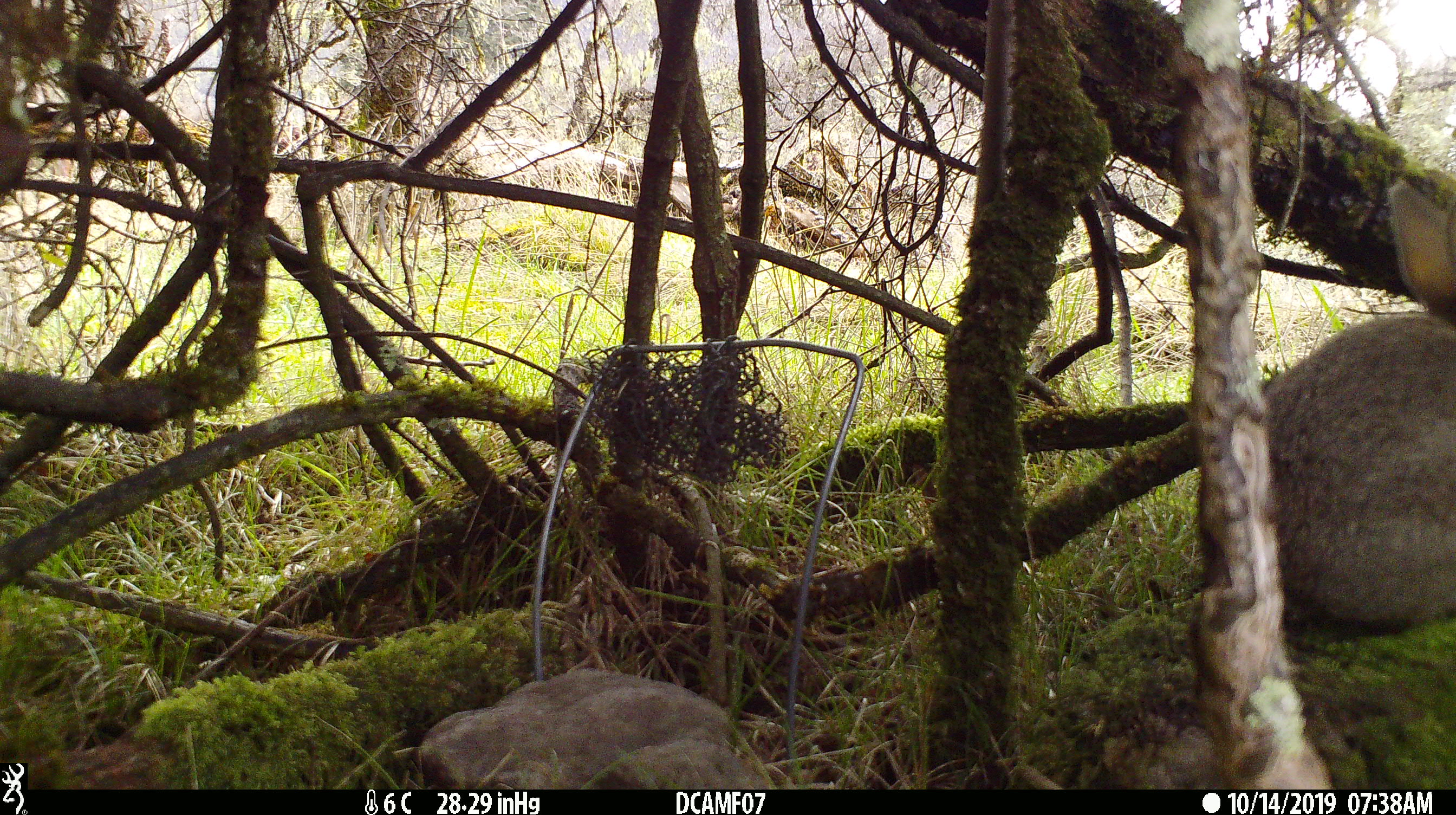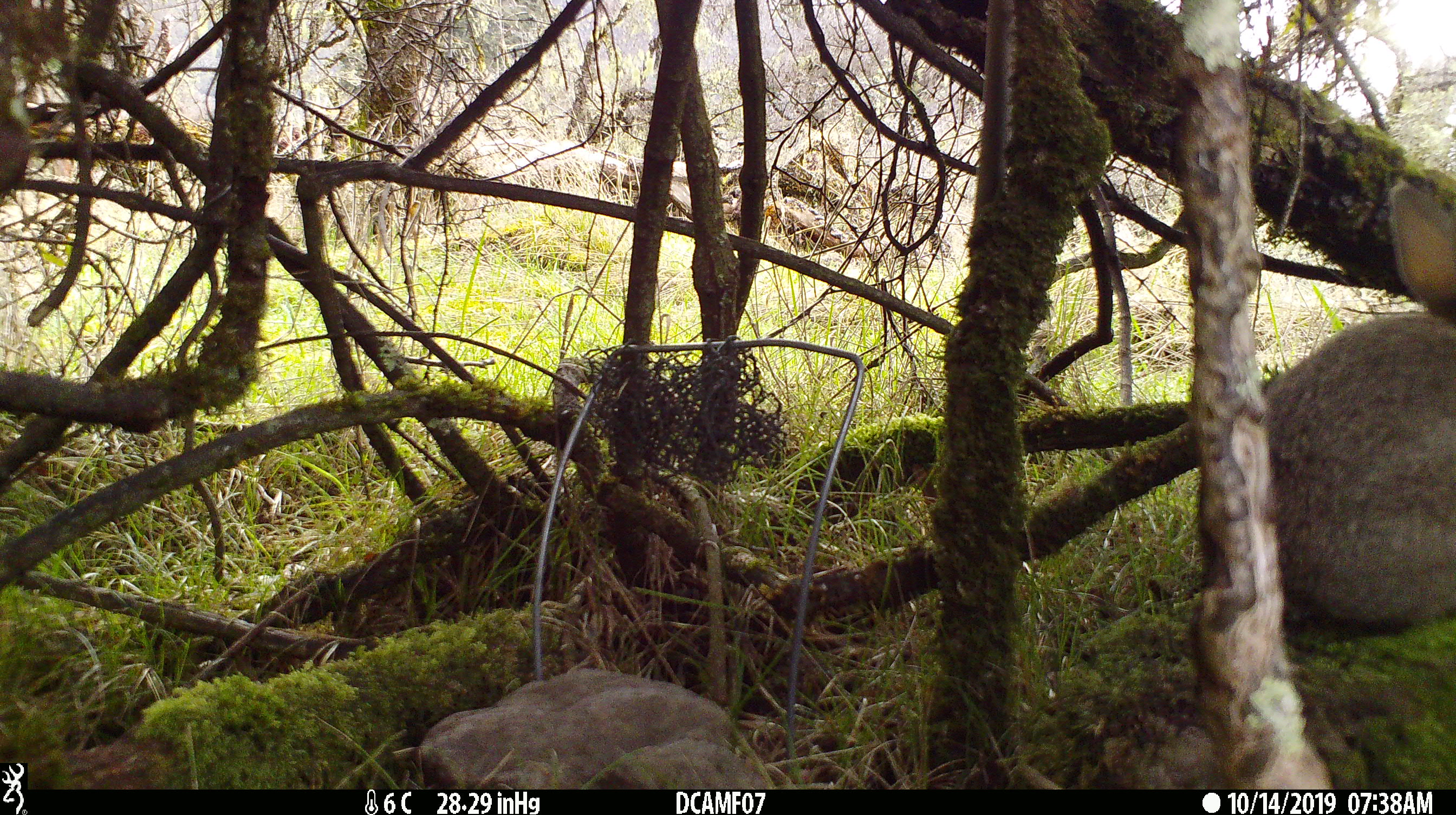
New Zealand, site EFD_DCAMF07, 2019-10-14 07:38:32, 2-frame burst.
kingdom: Animalia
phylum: Chordata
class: Mammalia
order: Lagomorpha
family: Leporidae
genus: Oryctolagus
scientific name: Oryctolagus cuniculus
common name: european rabbit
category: rabbit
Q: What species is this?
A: Rabbit (european rabbit) (Oryctolagus cuniculus).